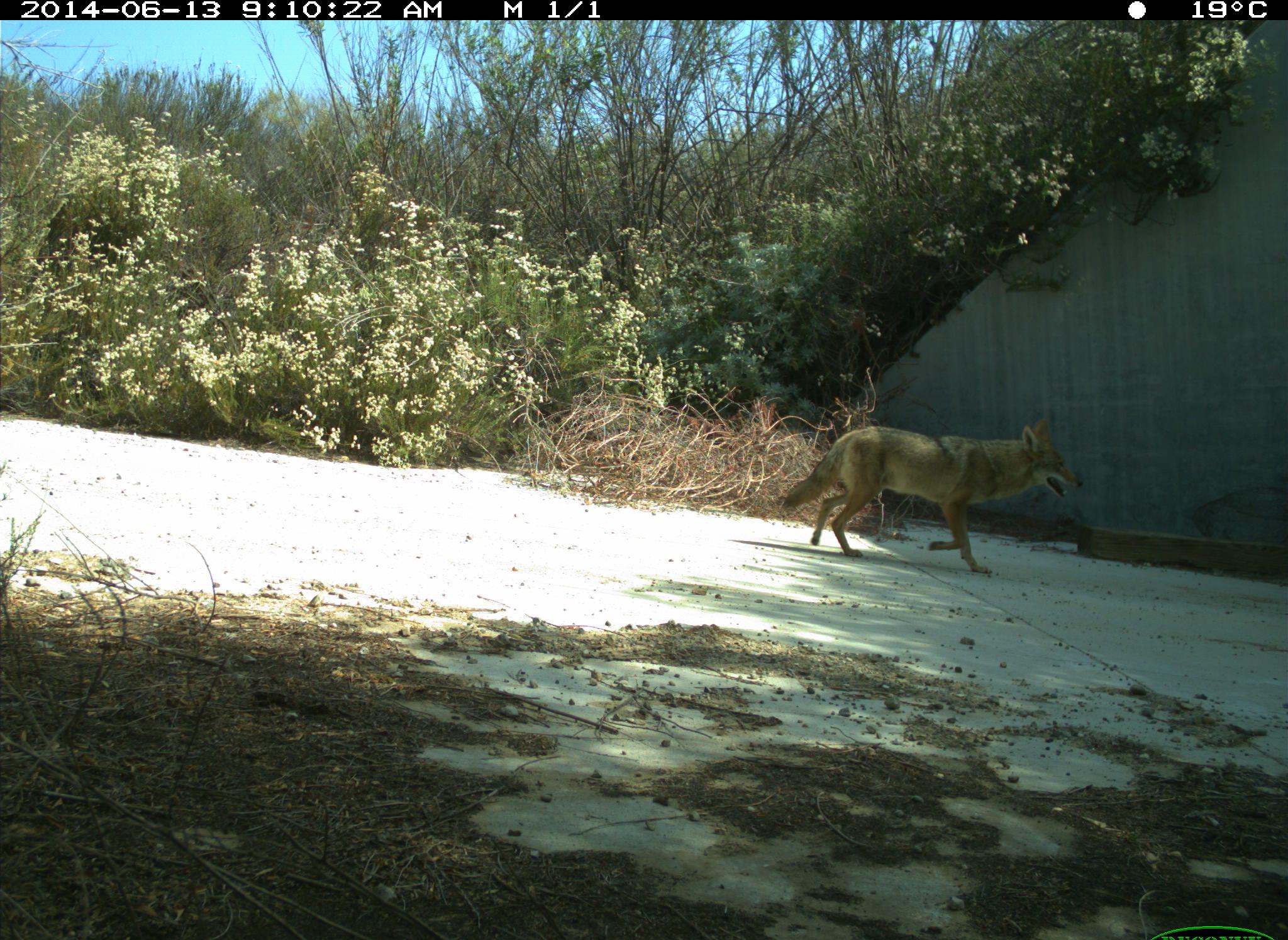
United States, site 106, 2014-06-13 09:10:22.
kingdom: Animalia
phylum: Chordata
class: Mammalia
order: Carnivora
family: Canidae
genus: Canis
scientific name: Canis latrans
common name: coyote